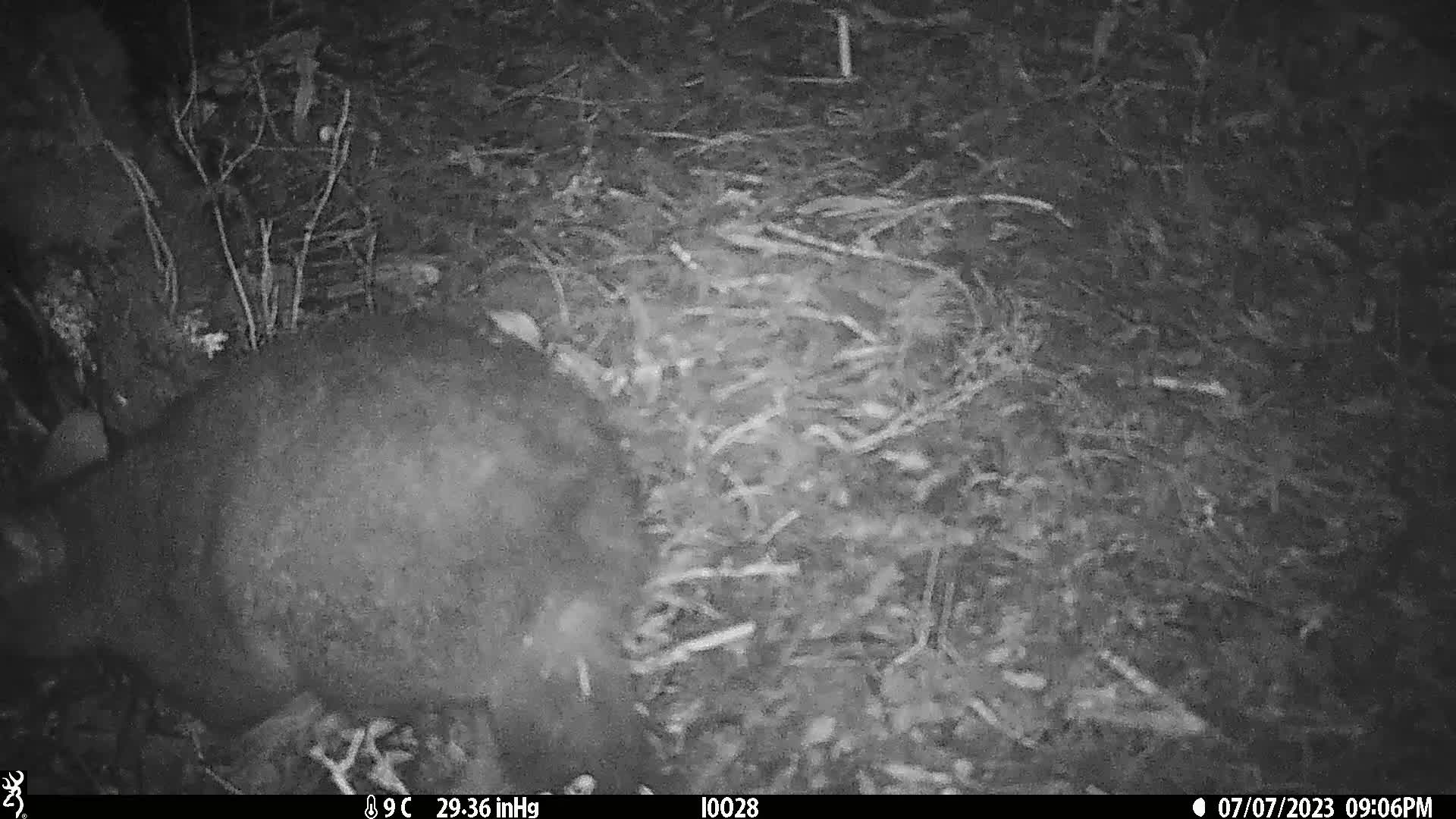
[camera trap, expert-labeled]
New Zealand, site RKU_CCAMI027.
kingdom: Animalia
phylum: Chordata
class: Mammalia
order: Diprotodontia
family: Phalangeridae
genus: Trichosurus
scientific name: Trichosurus vulpecula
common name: common brushtail possum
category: possum